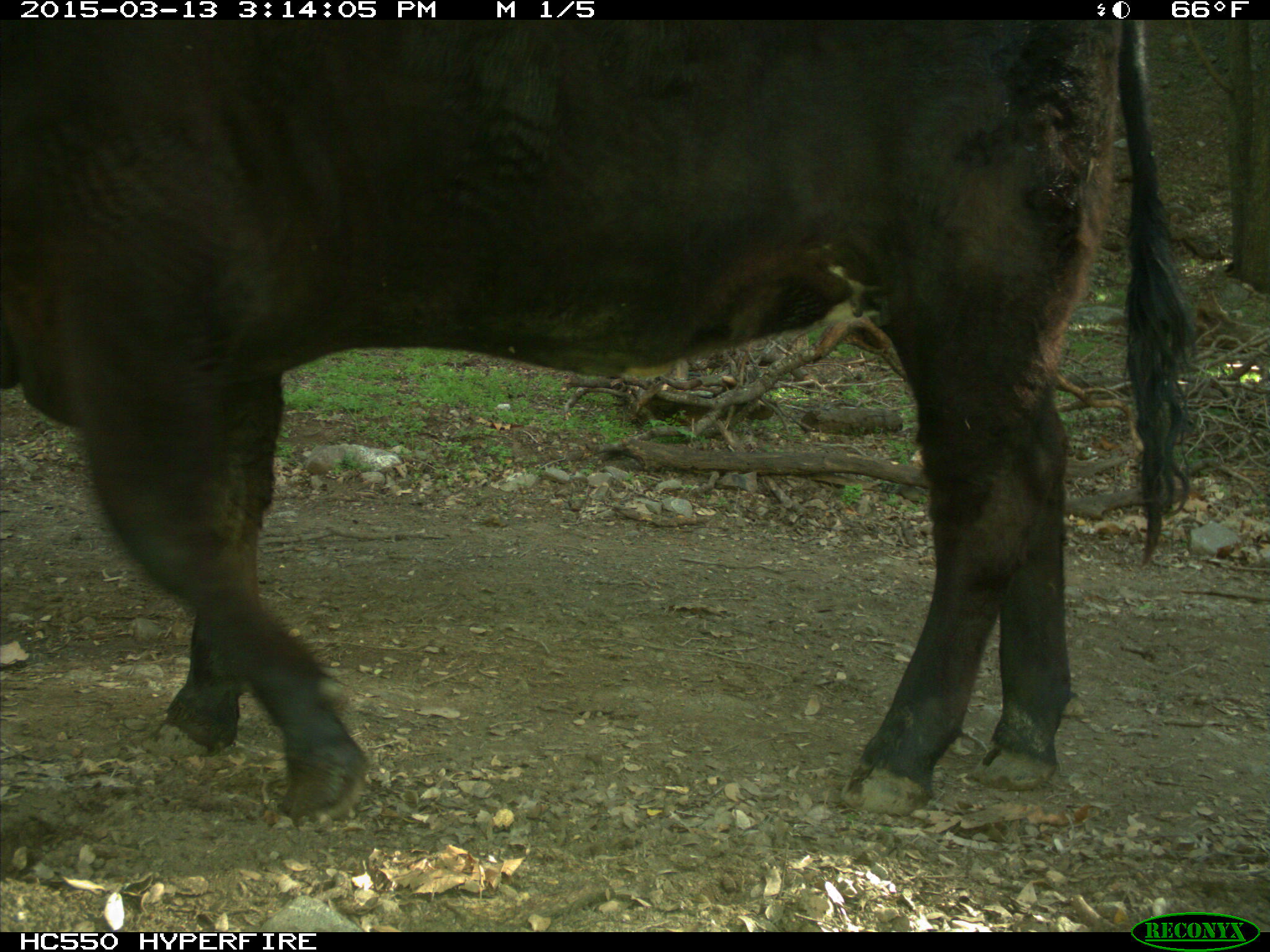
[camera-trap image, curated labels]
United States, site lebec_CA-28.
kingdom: Animalia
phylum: Chordata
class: Mammalia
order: Artiodactyla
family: Bovidae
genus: Bos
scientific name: Bos taurus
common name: domestic cow